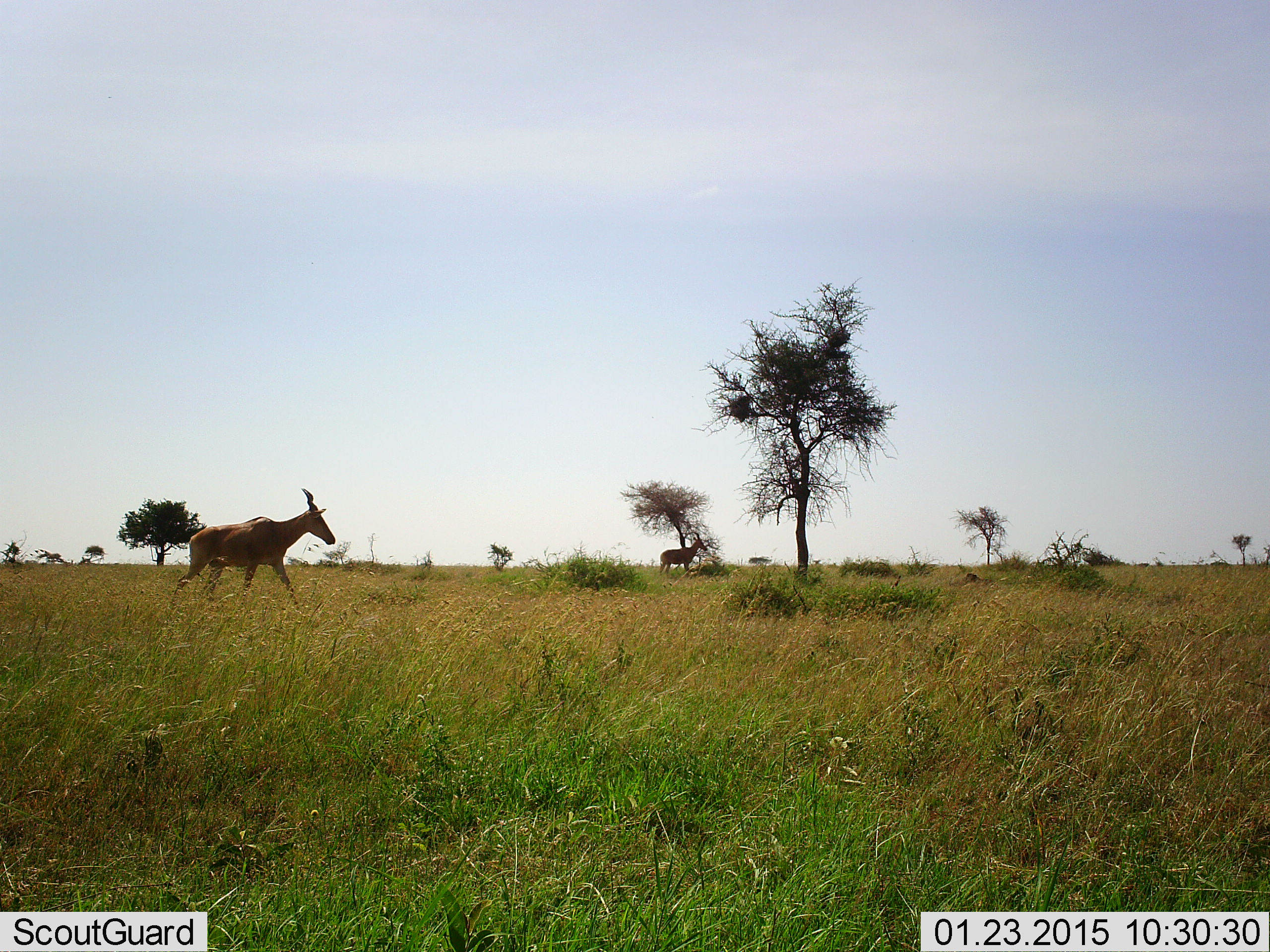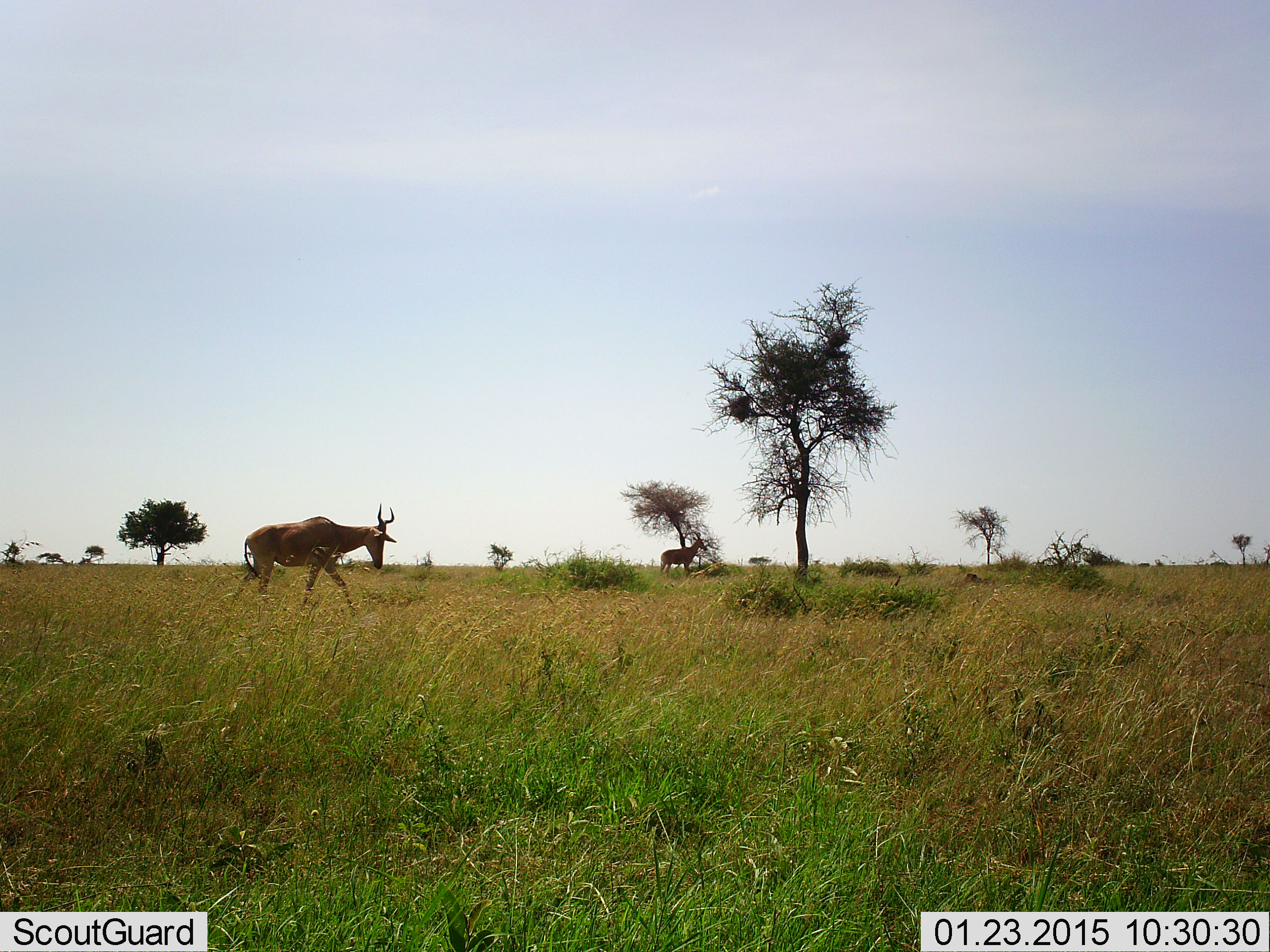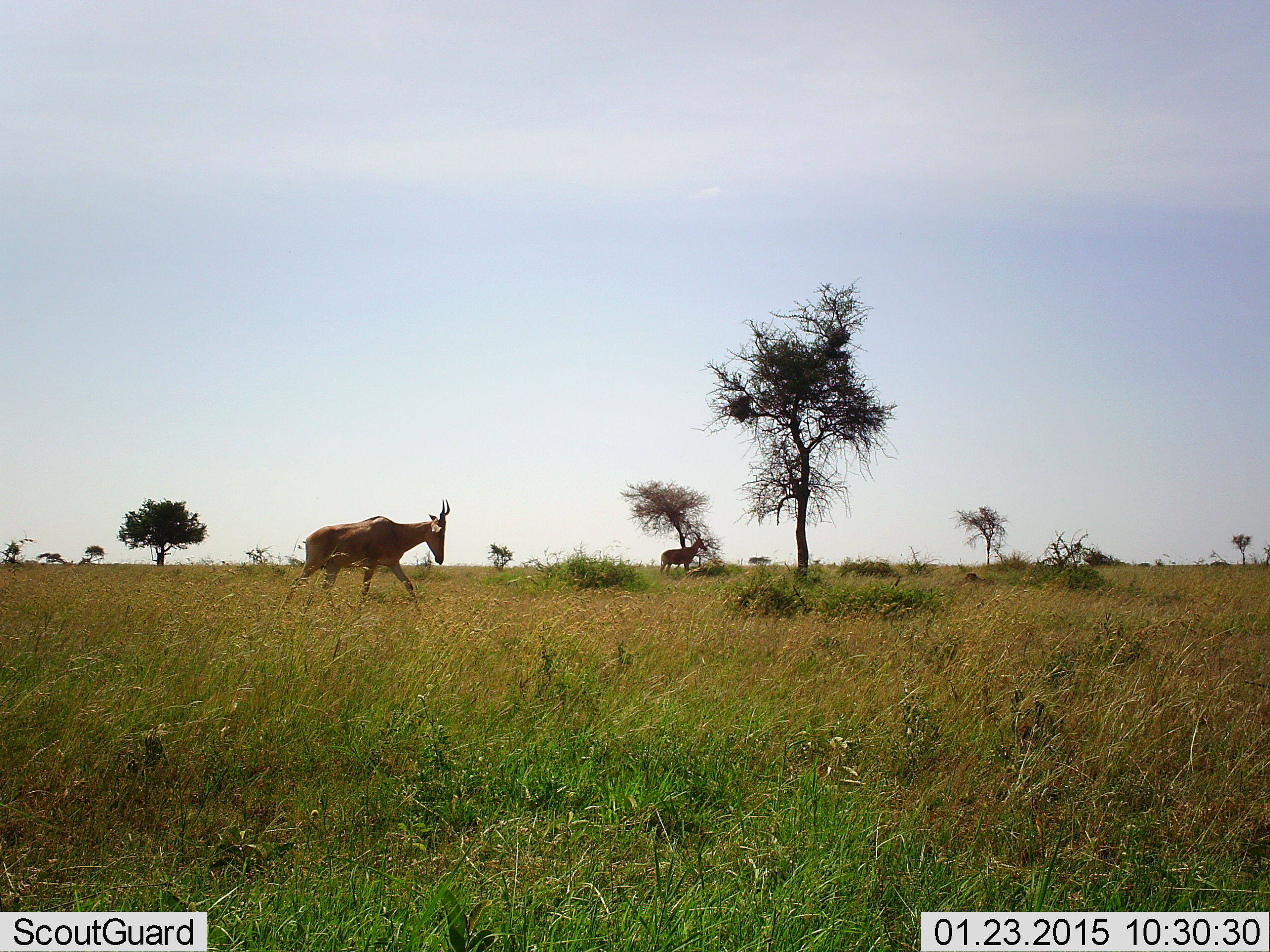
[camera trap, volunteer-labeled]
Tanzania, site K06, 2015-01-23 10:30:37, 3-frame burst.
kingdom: Animalia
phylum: Chordata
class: Mammalia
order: Artiodactyla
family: Bovidae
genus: Alcelaphus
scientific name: Alcelaphus buselaphus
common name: hartebeest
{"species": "hartebeest (Alcelaphus buselaphus)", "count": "2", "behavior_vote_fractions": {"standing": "90%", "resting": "0%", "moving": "90%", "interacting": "0%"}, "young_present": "0%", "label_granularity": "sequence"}